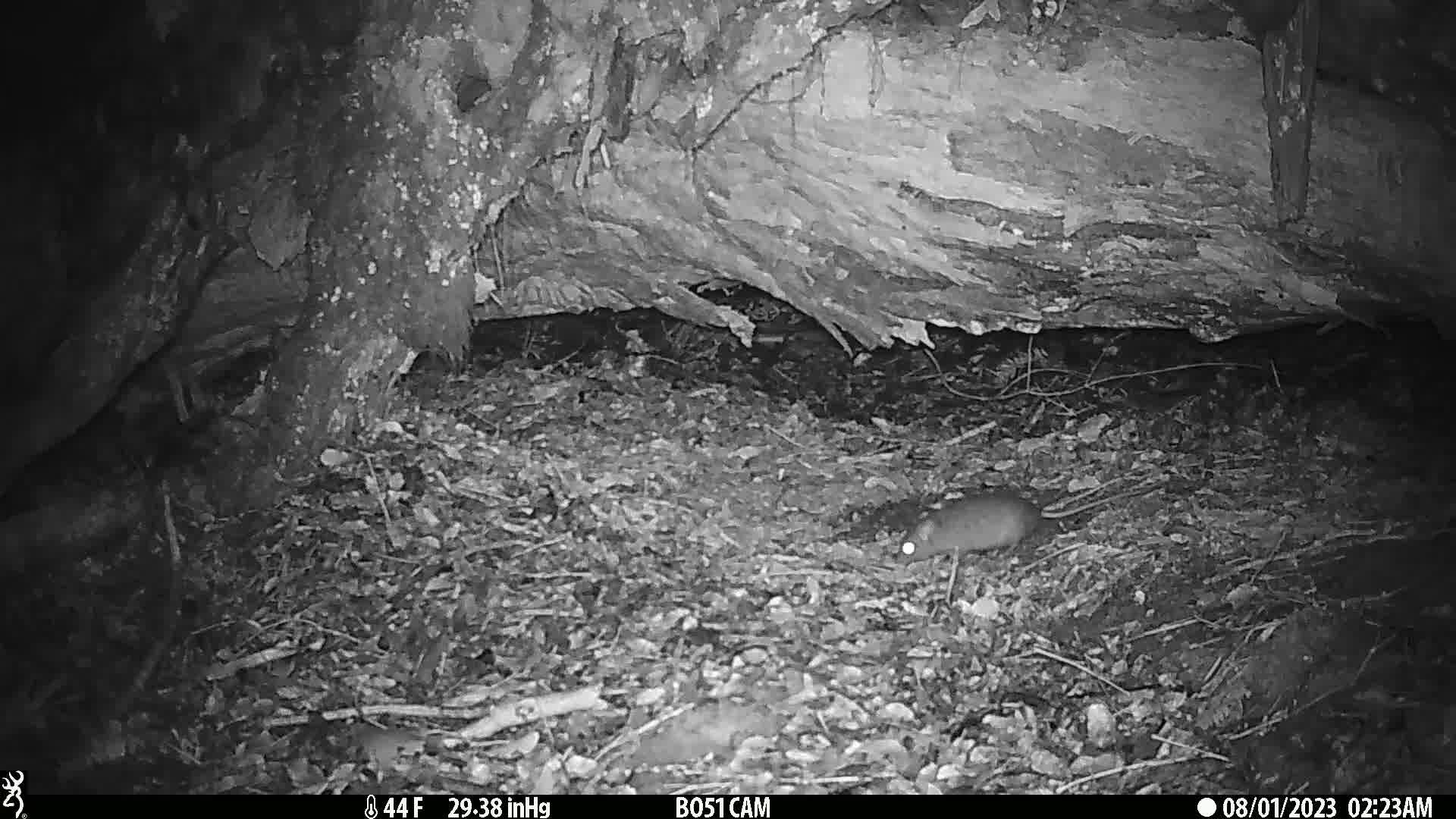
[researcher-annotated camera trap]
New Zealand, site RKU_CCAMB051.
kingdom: Animalia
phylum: Chordata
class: Mammalia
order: Rodentia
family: Muridae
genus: Rattus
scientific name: Rattus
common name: rat